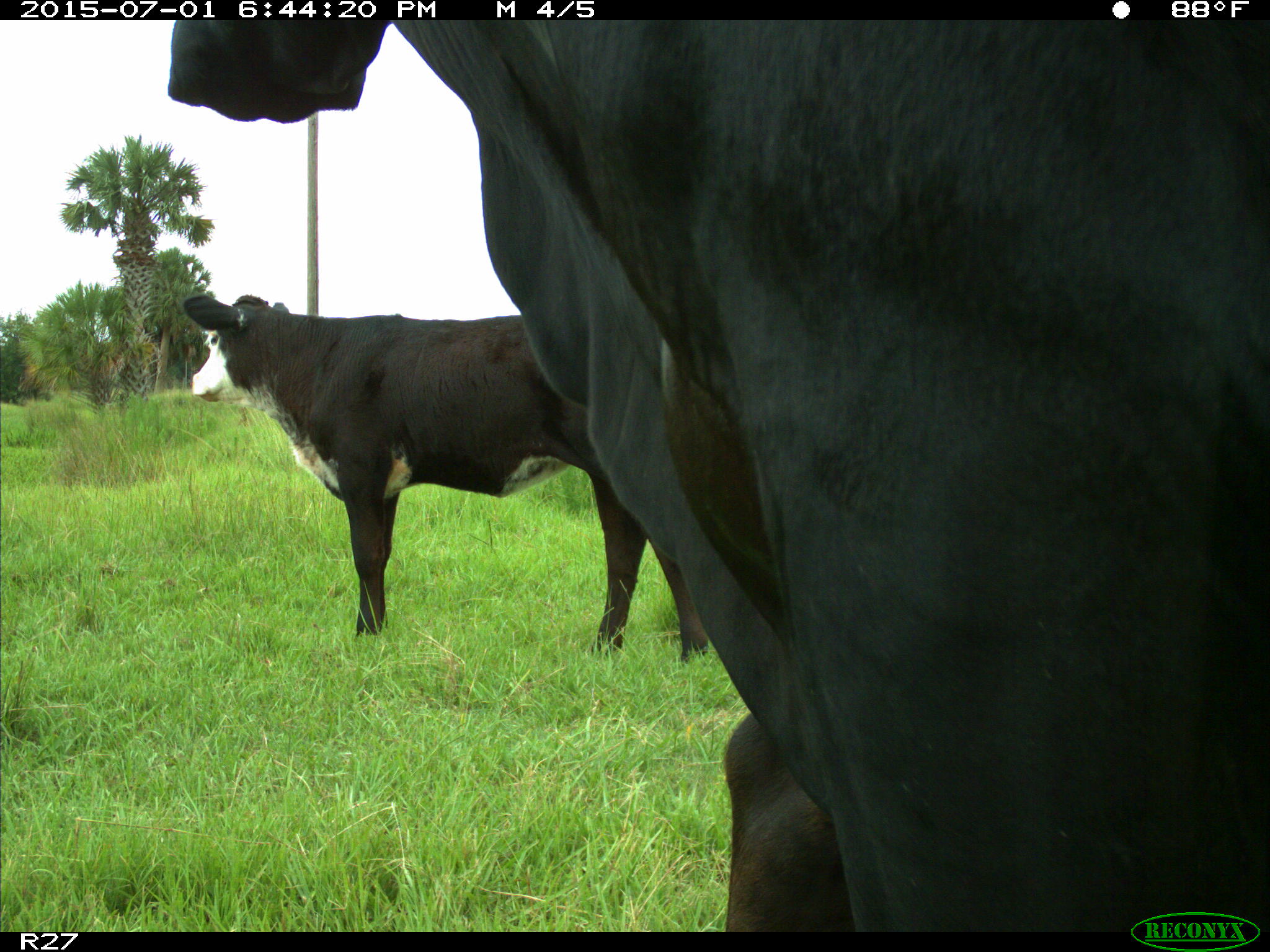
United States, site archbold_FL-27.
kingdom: Animalia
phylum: Chordata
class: Mammalia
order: Artiodactyla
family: Bovidae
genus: Bos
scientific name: Bos taurus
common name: domestic cow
Bos taurus (domestic cow).